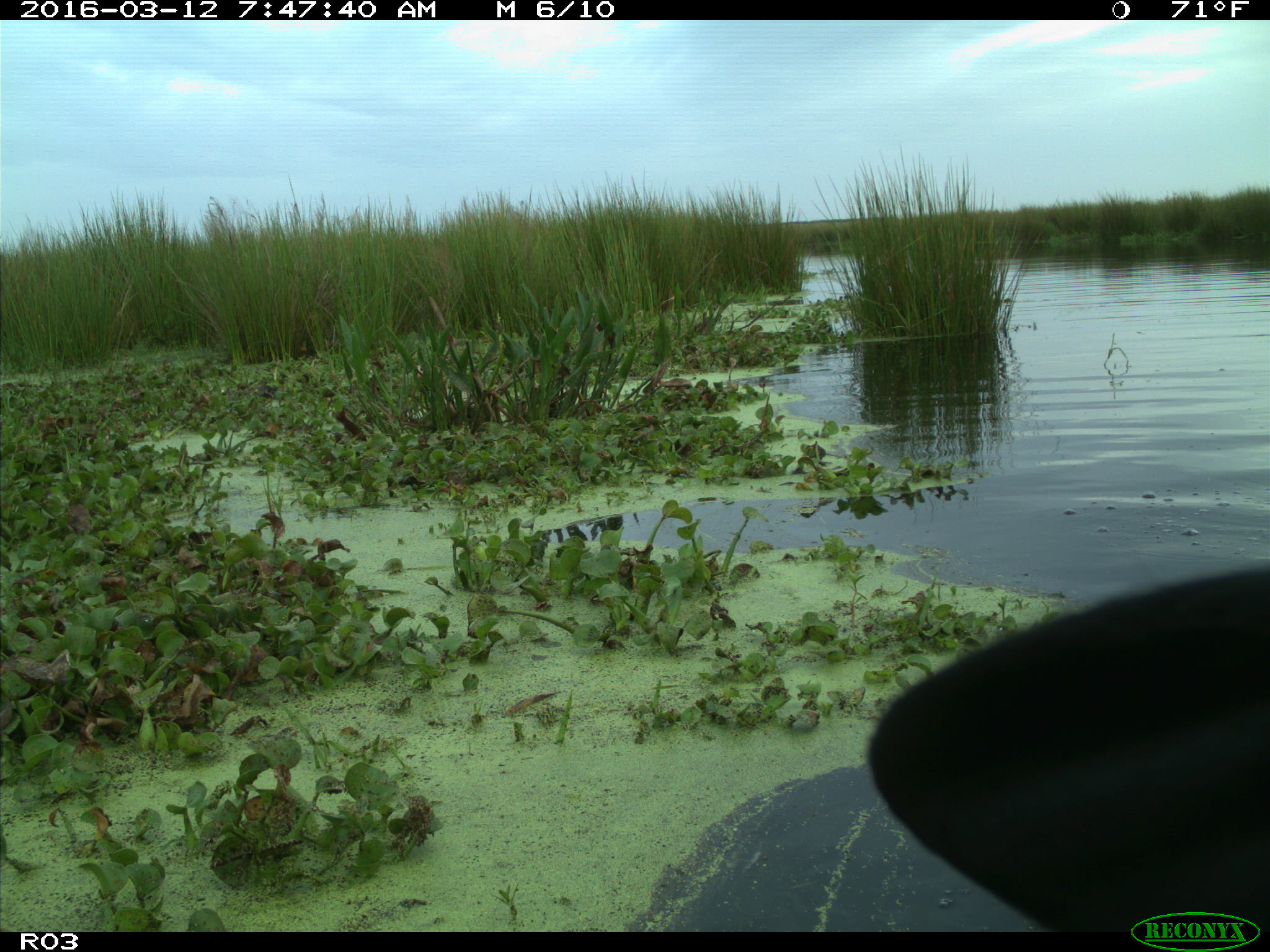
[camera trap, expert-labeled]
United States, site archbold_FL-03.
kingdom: Animalia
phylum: Chordata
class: Mammalia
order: Artiodactyla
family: Bovidae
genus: Bos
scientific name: Bos taurus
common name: domestic cow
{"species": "Bos taurus (domestic cow)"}